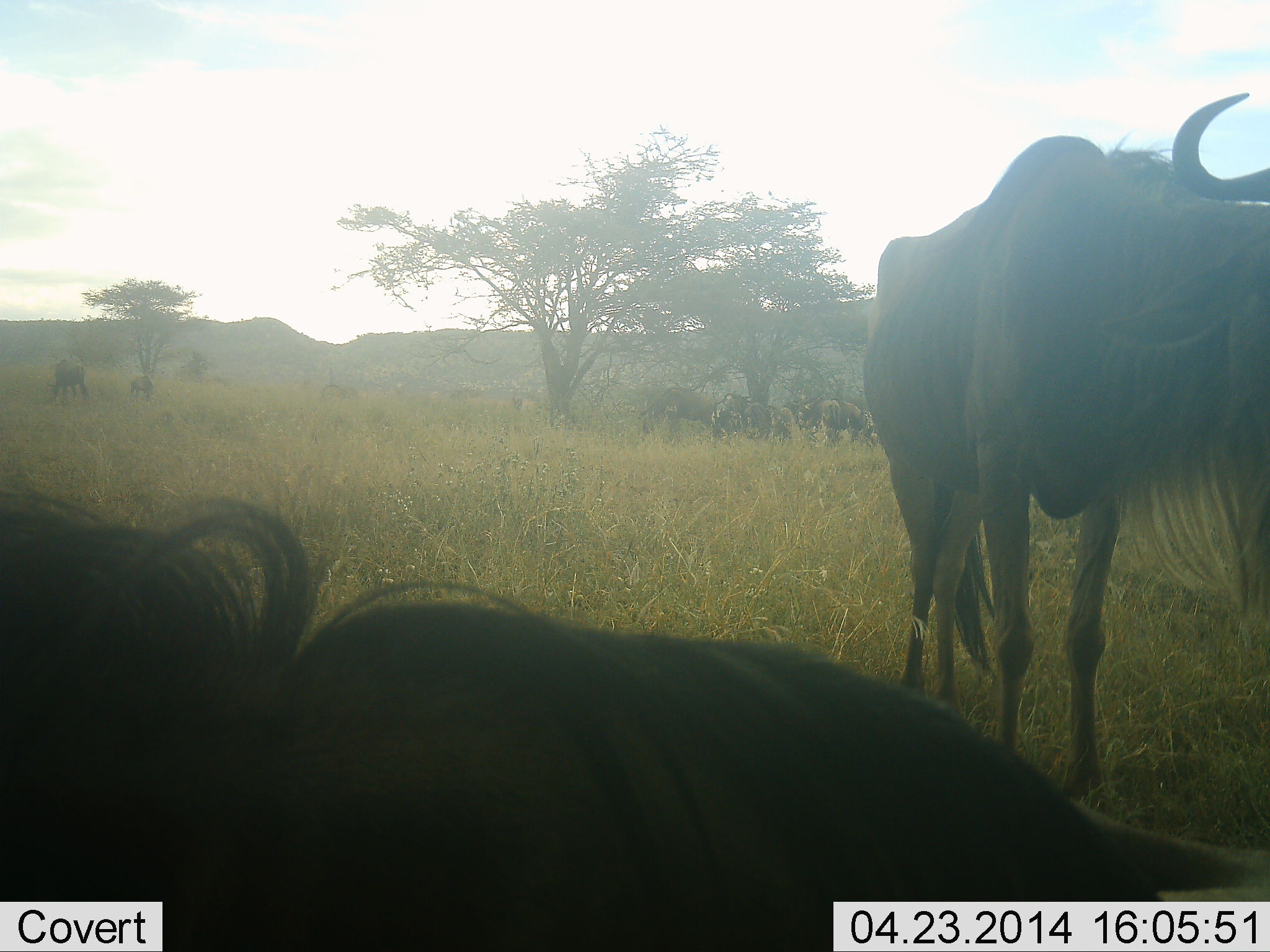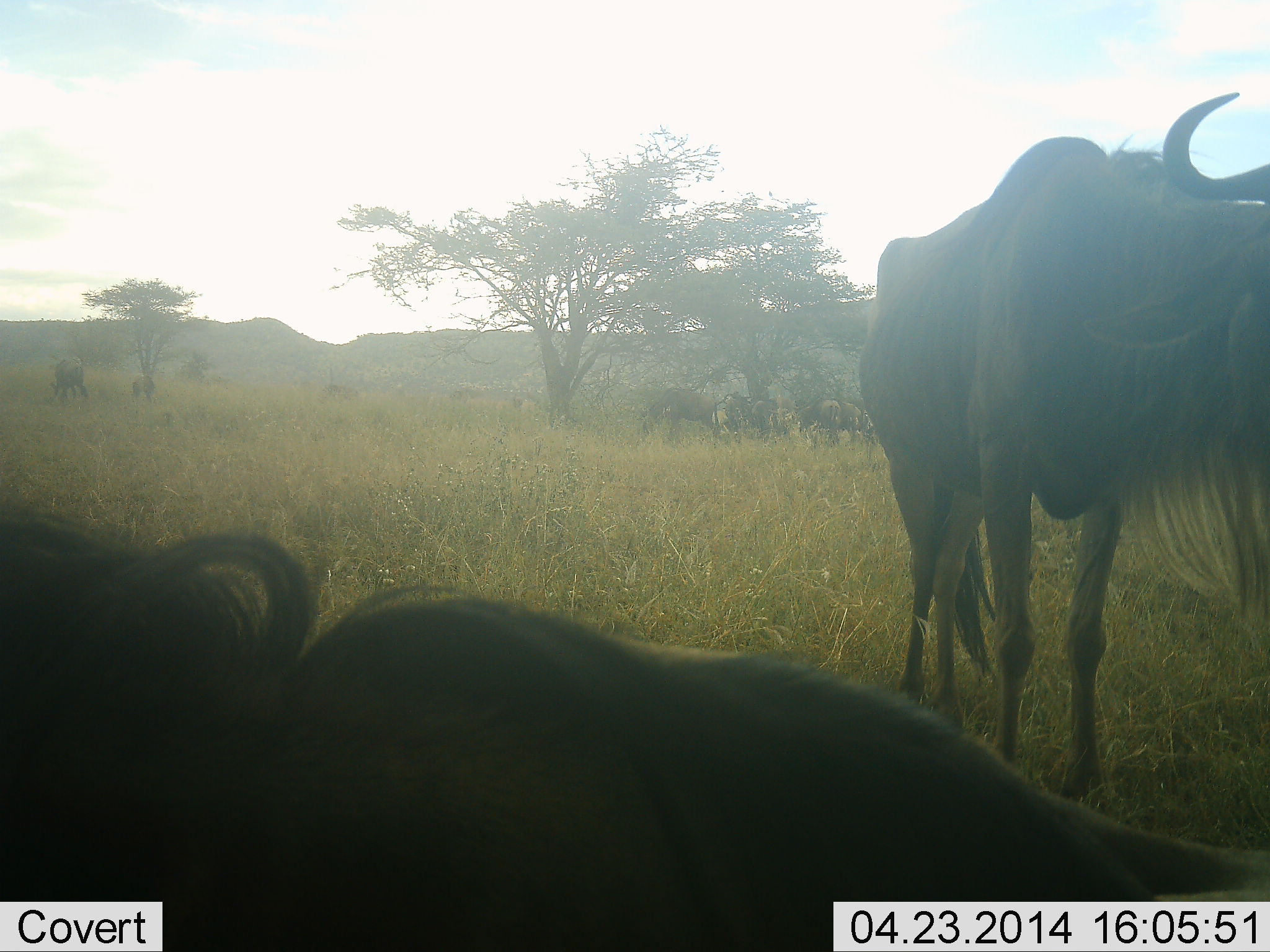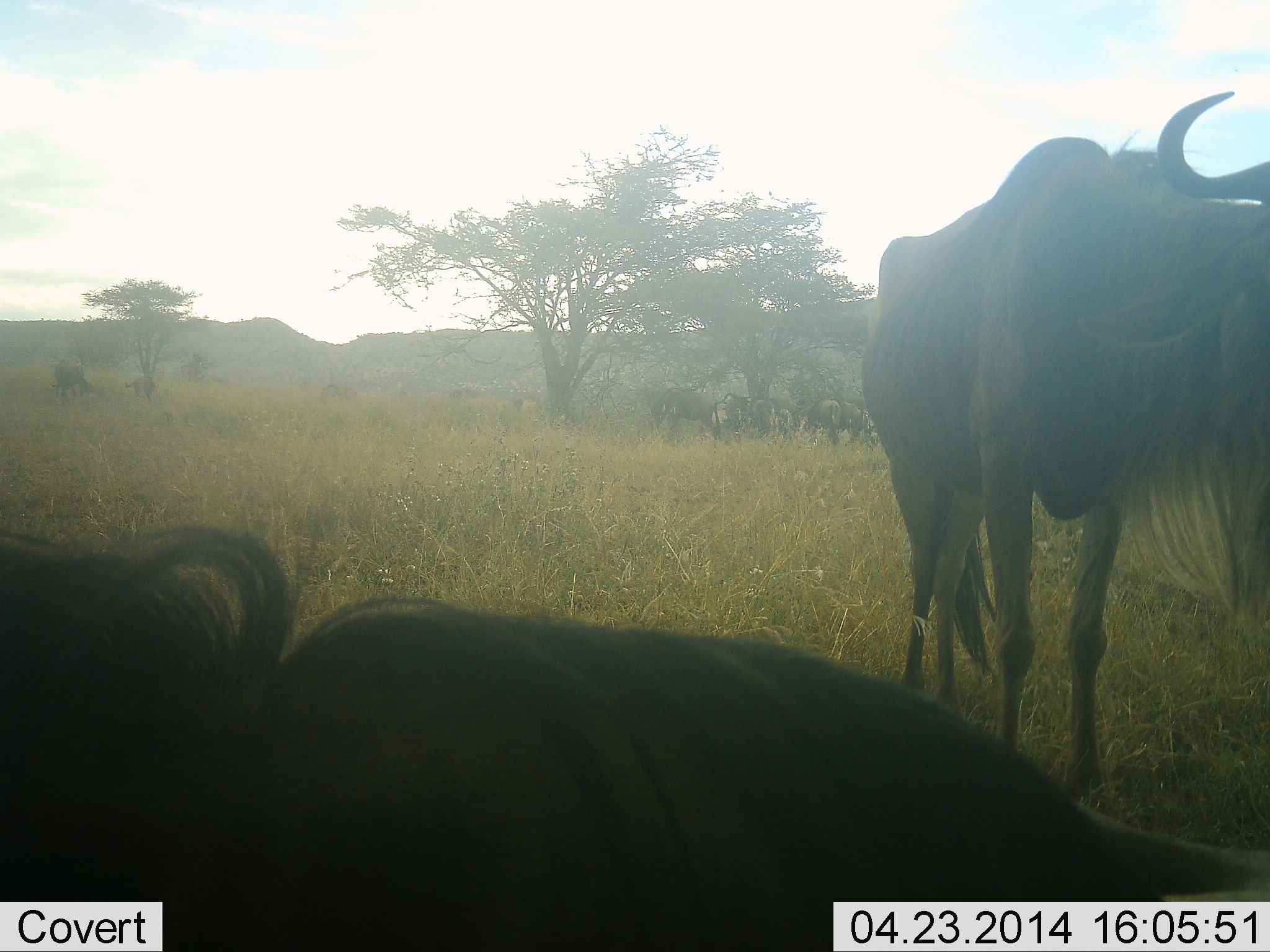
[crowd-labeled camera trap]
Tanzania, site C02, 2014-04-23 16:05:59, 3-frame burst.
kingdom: Animalia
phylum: Chordata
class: Mammalia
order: Artiodactyla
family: Bovidae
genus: Connochaetes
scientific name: Connochaetes taurinus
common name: blue wildebeest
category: wildebeest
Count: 7.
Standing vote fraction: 90%.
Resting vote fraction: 50%.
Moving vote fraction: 10%.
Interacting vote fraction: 0%.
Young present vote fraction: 0%.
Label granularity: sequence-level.